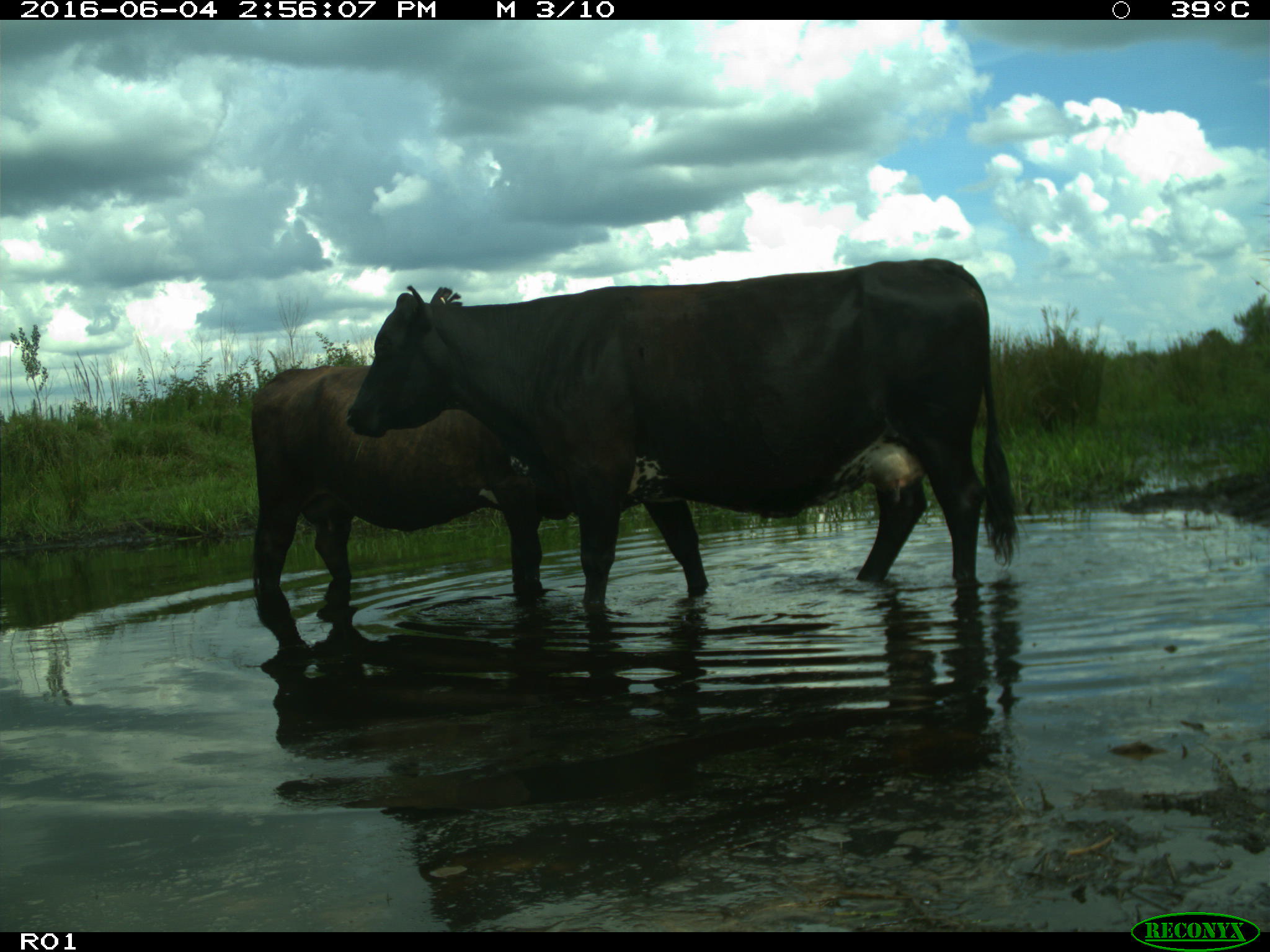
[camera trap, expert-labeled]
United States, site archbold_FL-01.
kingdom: Animalia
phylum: Chordata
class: Mammalia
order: Artiodactyla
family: Bovidae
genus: Bos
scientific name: Bos taurus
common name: domestic cow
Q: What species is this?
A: Bos taurus (domestic cow).